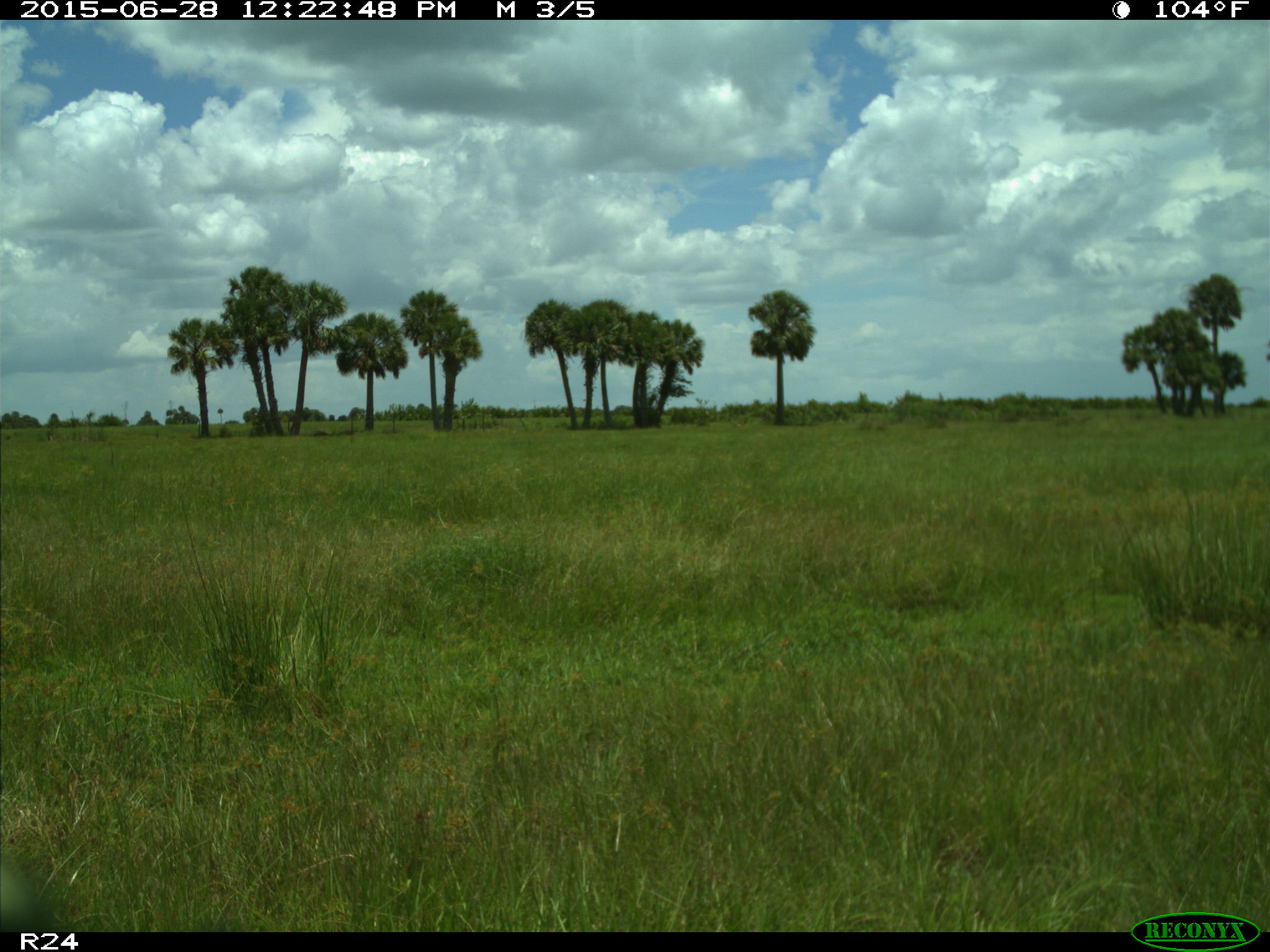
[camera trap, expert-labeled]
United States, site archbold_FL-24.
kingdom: Animalia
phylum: Chordata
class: Mammalia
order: Artiodactyla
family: Bovidae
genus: Bos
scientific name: Bos taurus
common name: domestic cow